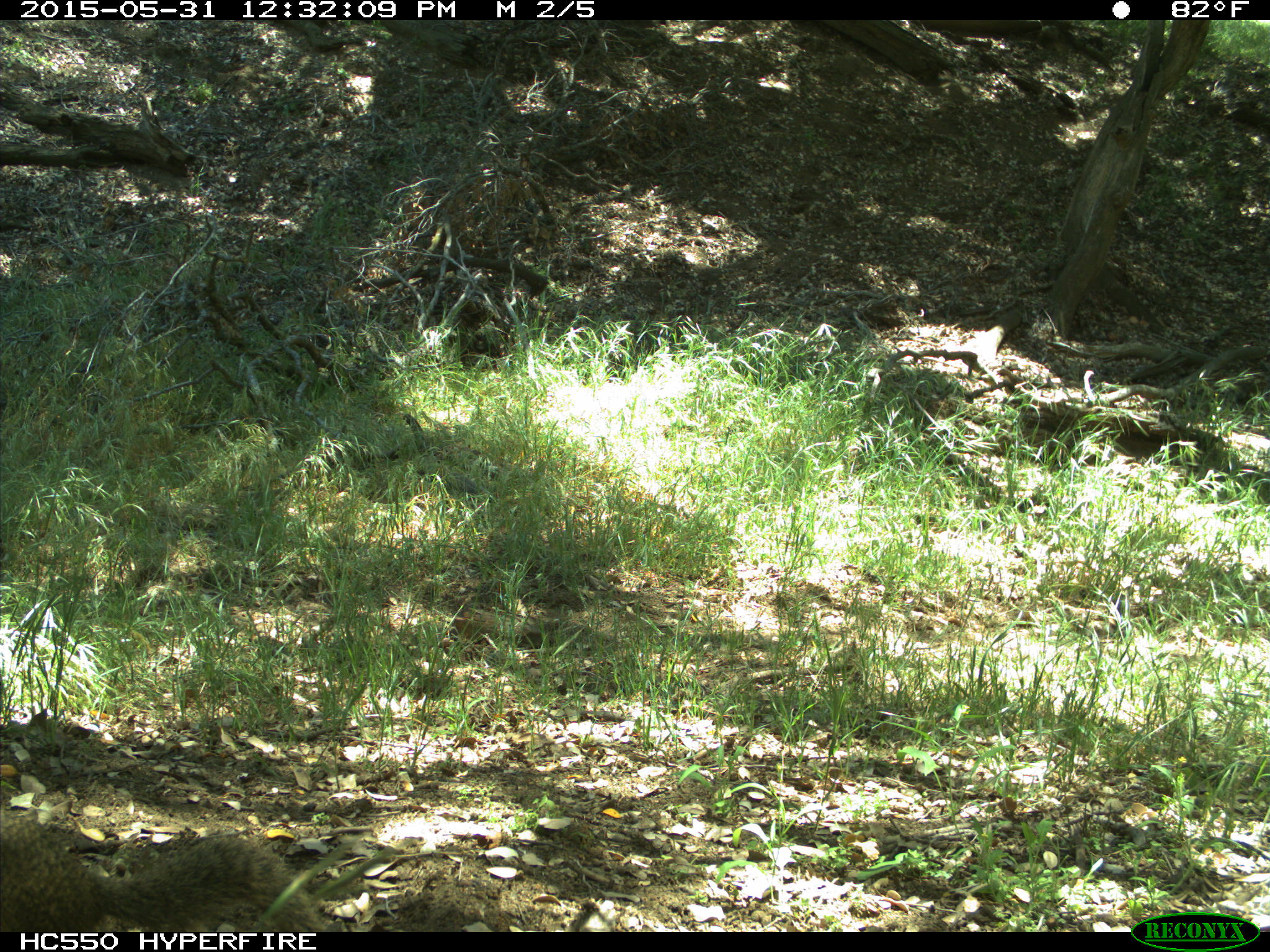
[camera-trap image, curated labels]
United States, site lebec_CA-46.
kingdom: Animalia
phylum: Chordata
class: Mammalia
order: Rodentia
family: Sciuridae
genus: Otospermophilus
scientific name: Otospermophilus beecheyi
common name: california ground squirrel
Otospermophilus beecheyi (california ground squirrel).